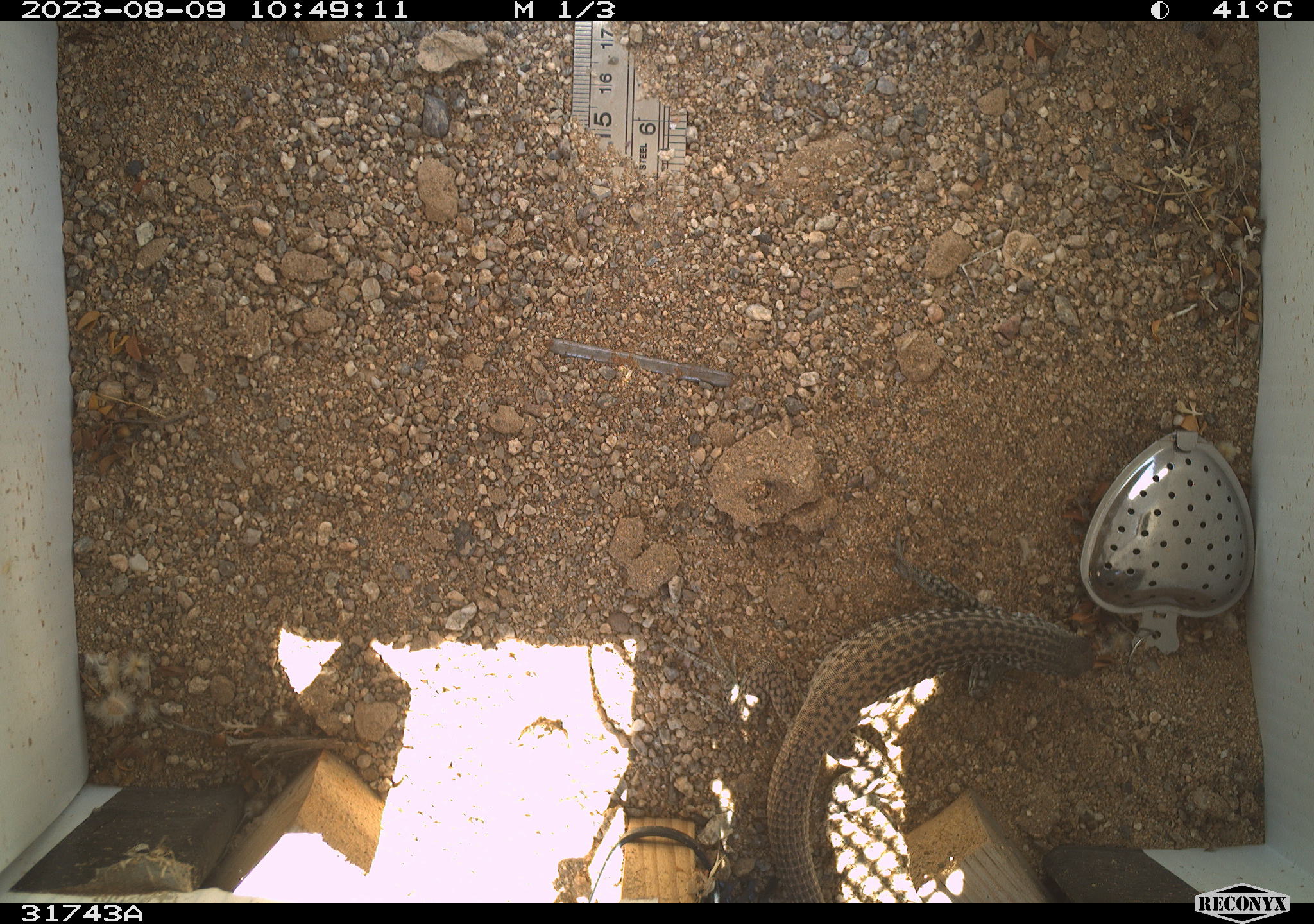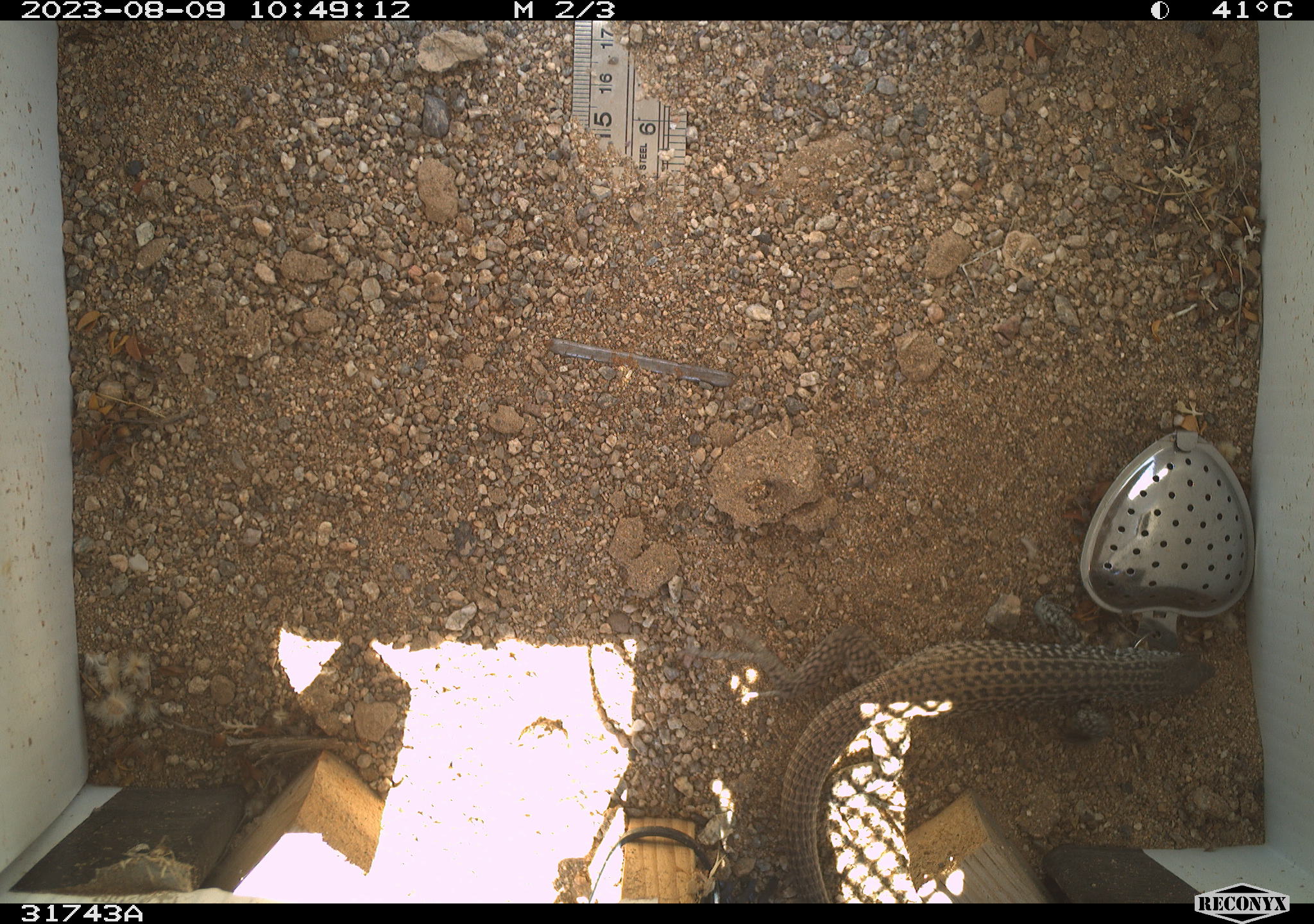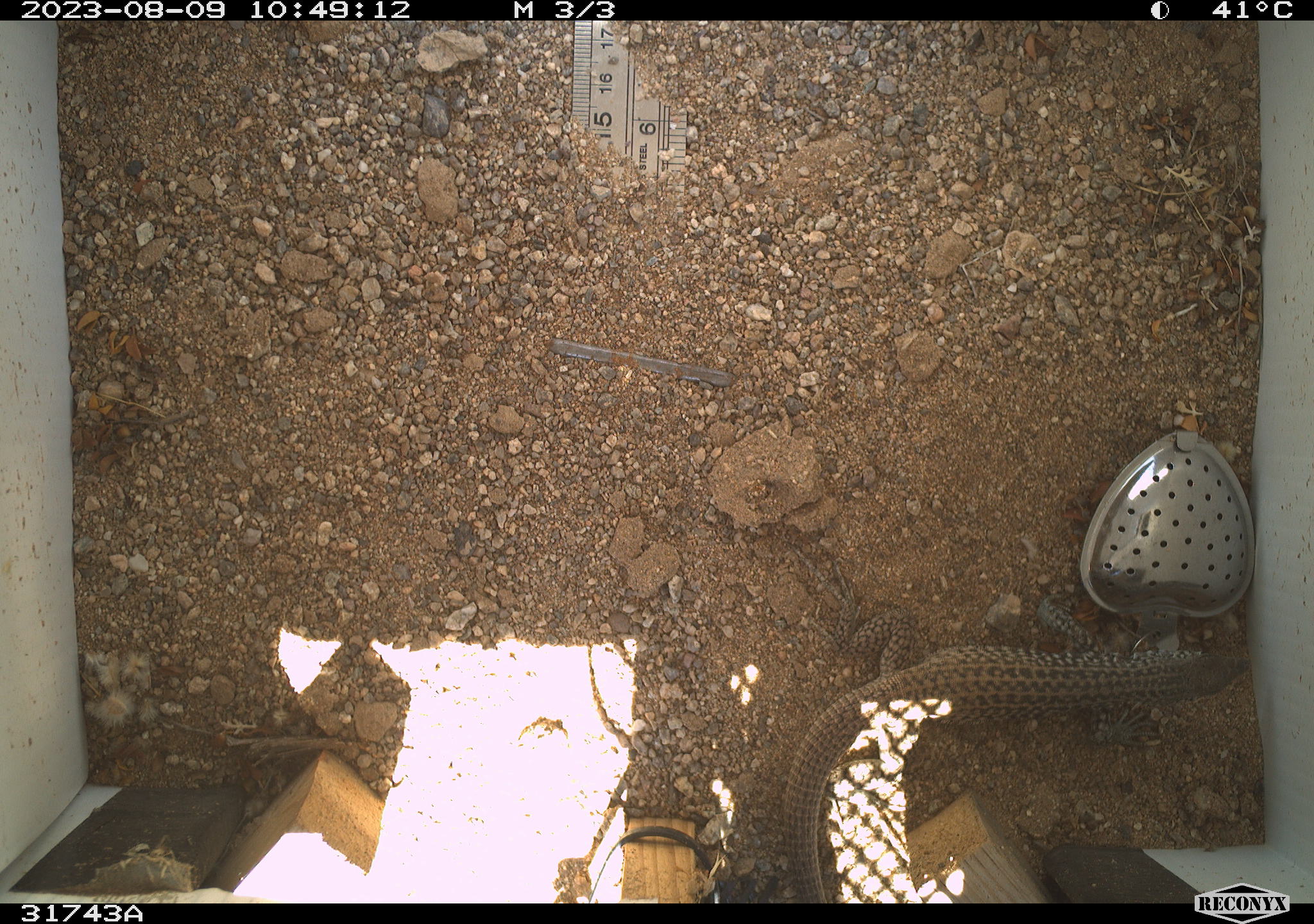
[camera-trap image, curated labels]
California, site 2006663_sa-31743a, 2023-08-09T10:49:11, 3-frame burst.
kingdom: Animalia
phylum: Chordata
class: Reptilia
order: Squamata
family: Teiidae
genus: Aspidoscelis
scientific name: Aspidoscelis tigris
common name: western whiptail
Western whiptail (Aspidoscelis tigris).